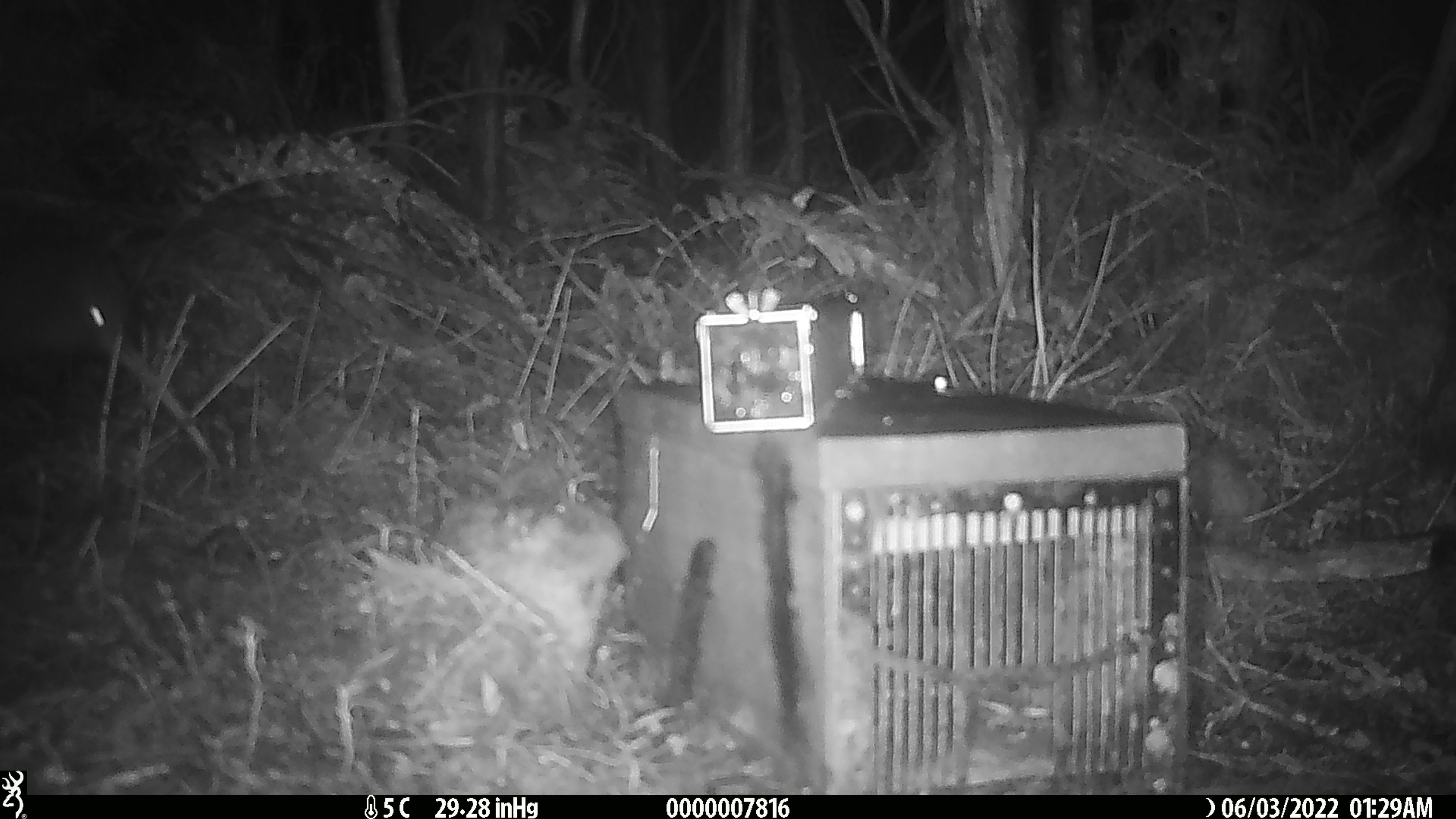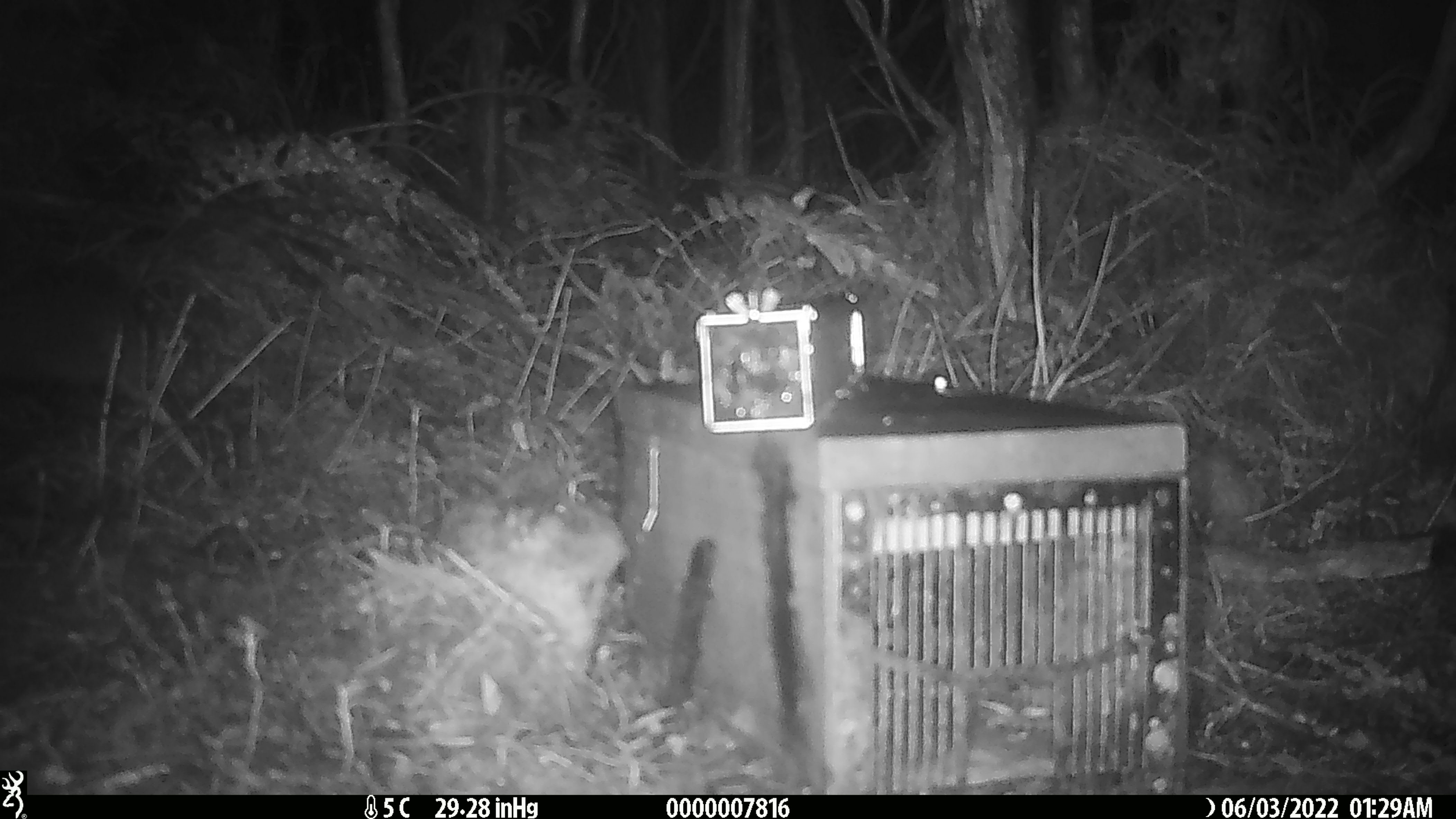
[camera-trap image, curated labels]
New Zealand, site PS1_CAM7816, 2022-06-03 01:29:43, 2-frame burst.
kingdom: Animalia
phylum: Chordata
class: Aves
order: Apterygiformes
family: Apterygidae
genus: Apteryx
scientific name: Apteryx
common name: kiwi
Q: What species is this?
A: Kiwi (Apteryx).